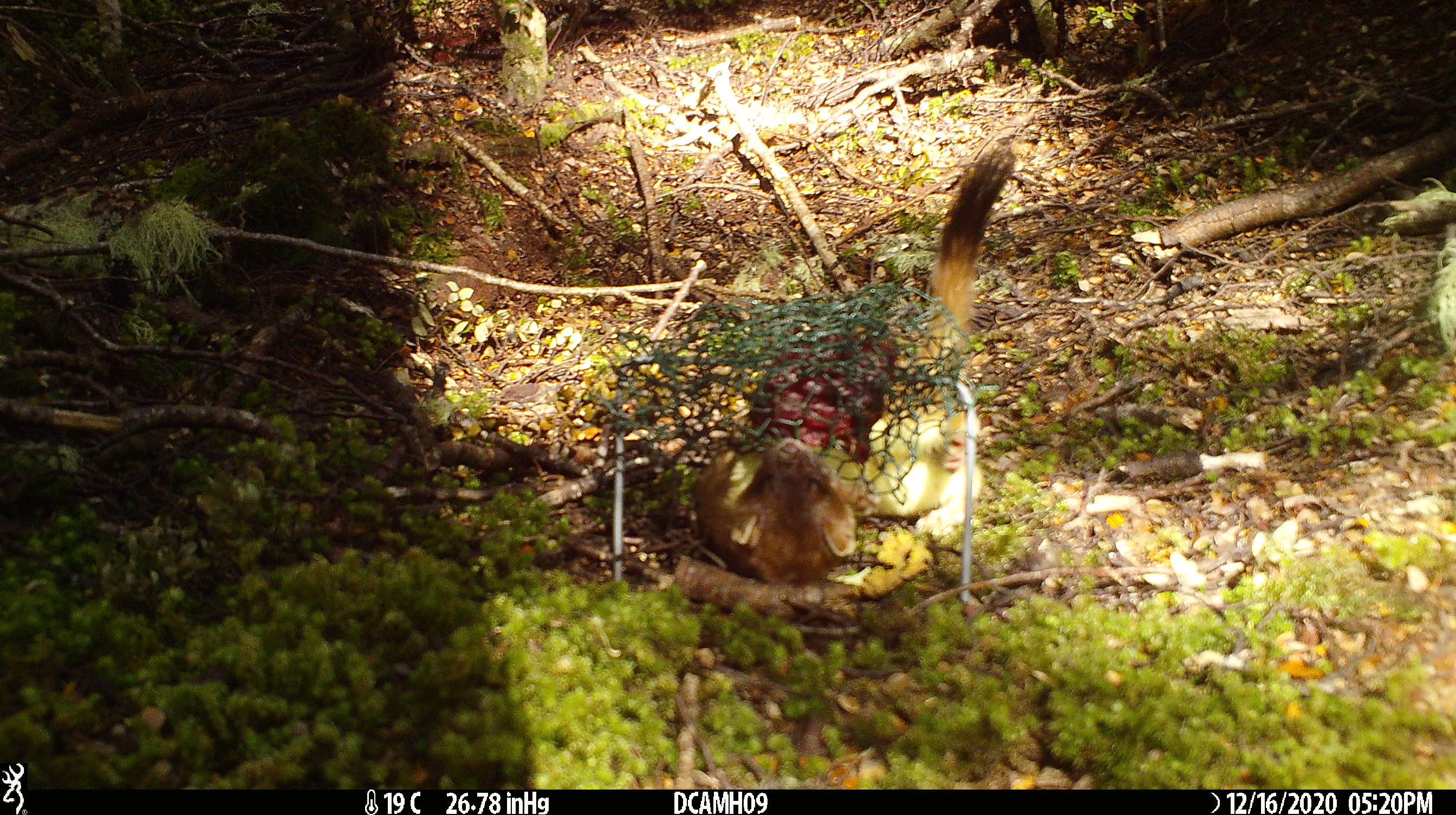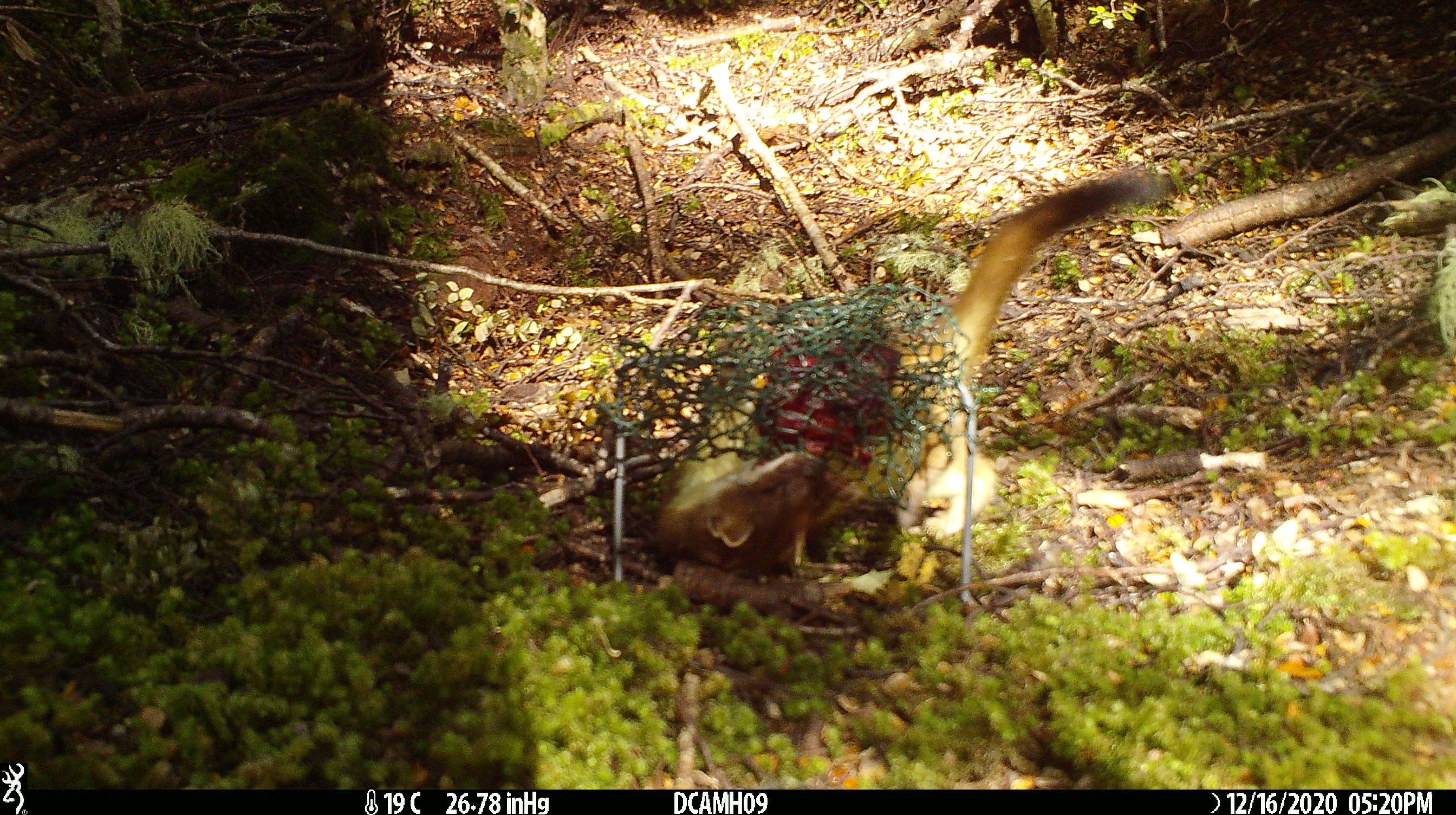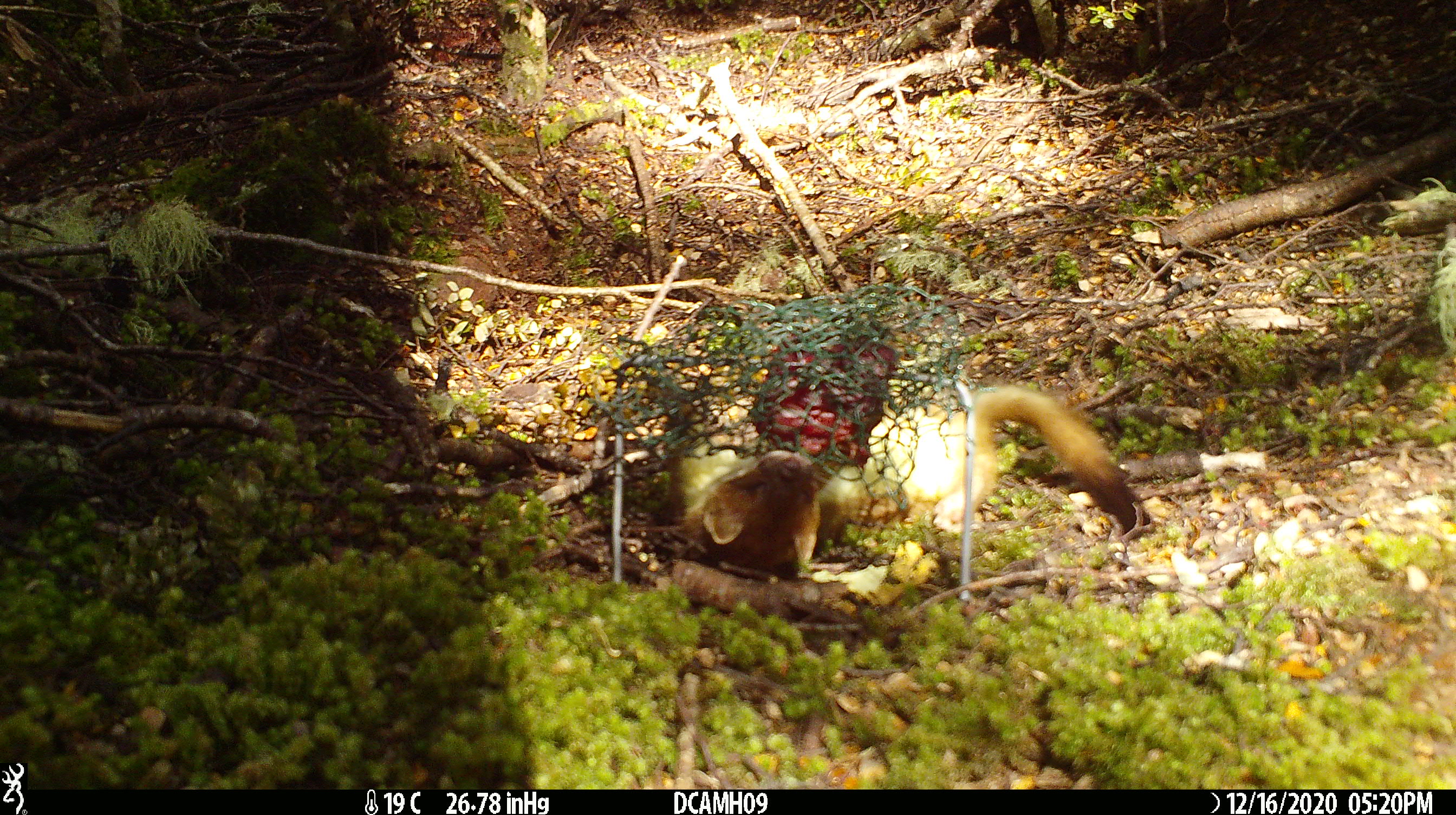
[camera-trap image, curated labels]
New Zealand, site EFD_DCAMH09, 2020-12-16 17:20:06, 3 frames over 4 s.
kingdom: Animalia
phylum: Chordata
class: Mammalia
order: Carnivora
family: Mustelidae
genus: Mustela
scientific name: Mustela erminea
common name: stoat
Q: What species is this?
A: Stoat (Mustela erminea).